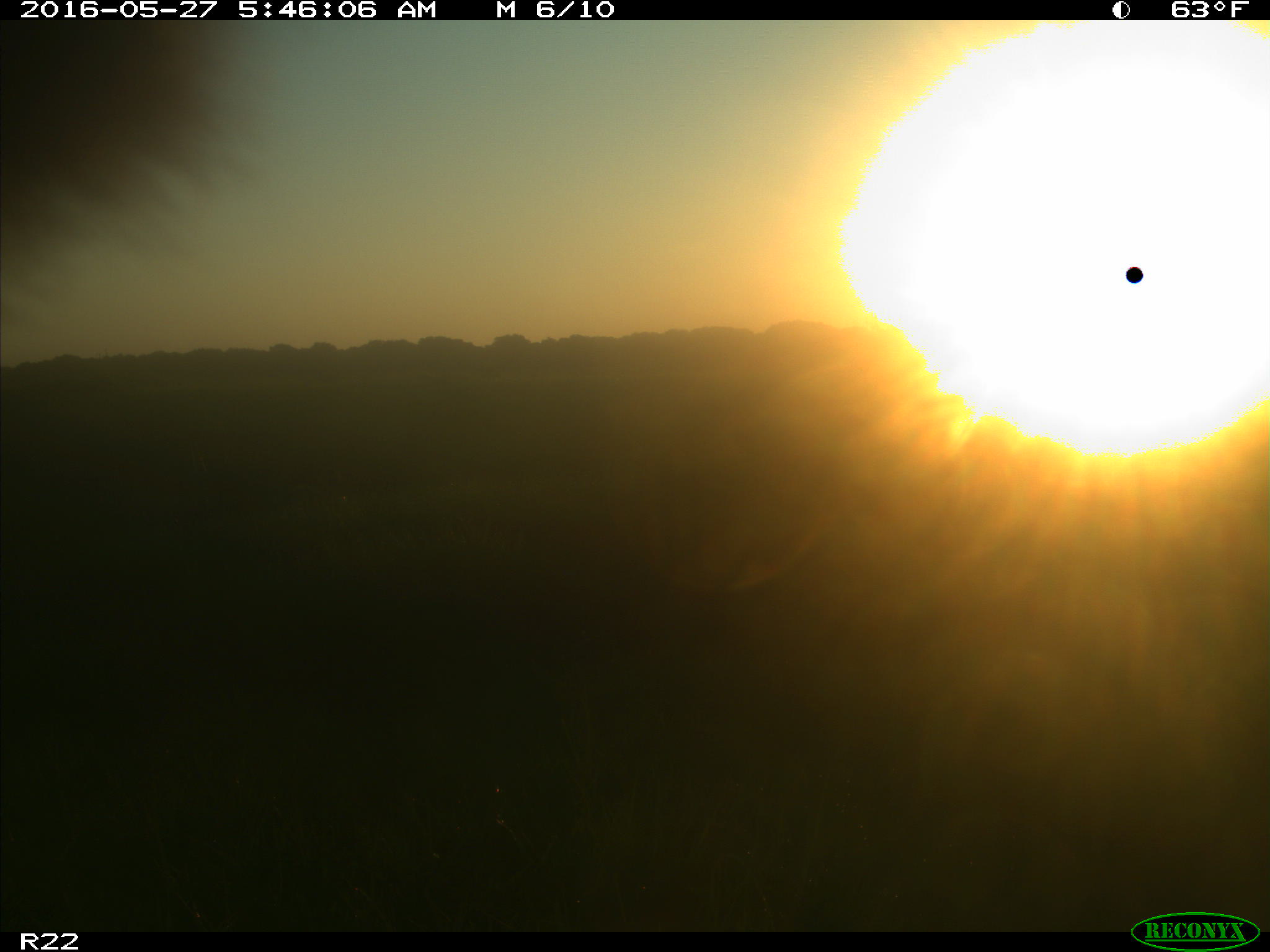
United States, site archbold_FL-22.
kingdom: Animalia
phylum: Chordata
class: Mammalia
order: Artiodactyla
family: Bovidae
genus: Bos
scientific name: Bos taurus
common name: domestic cow